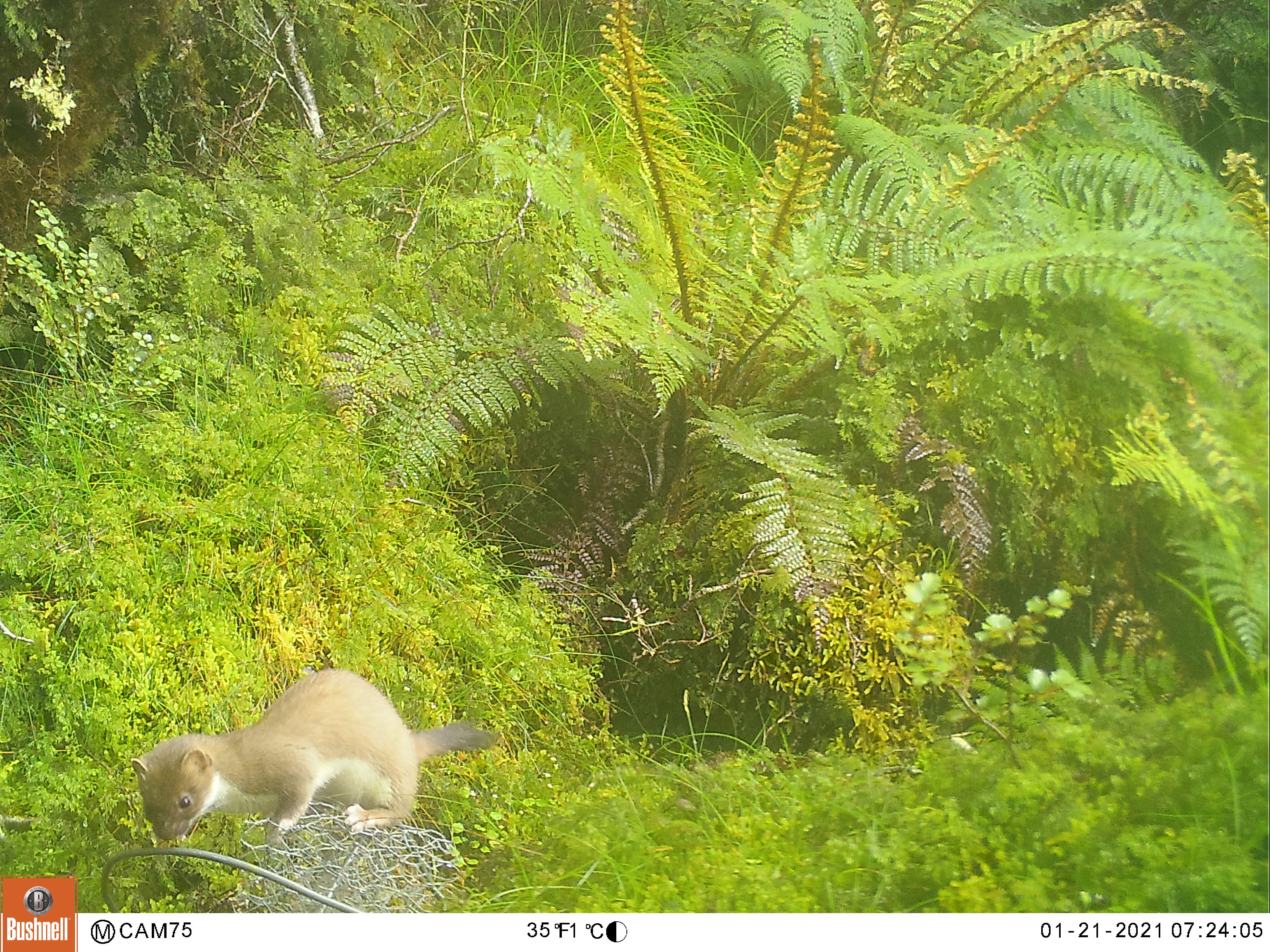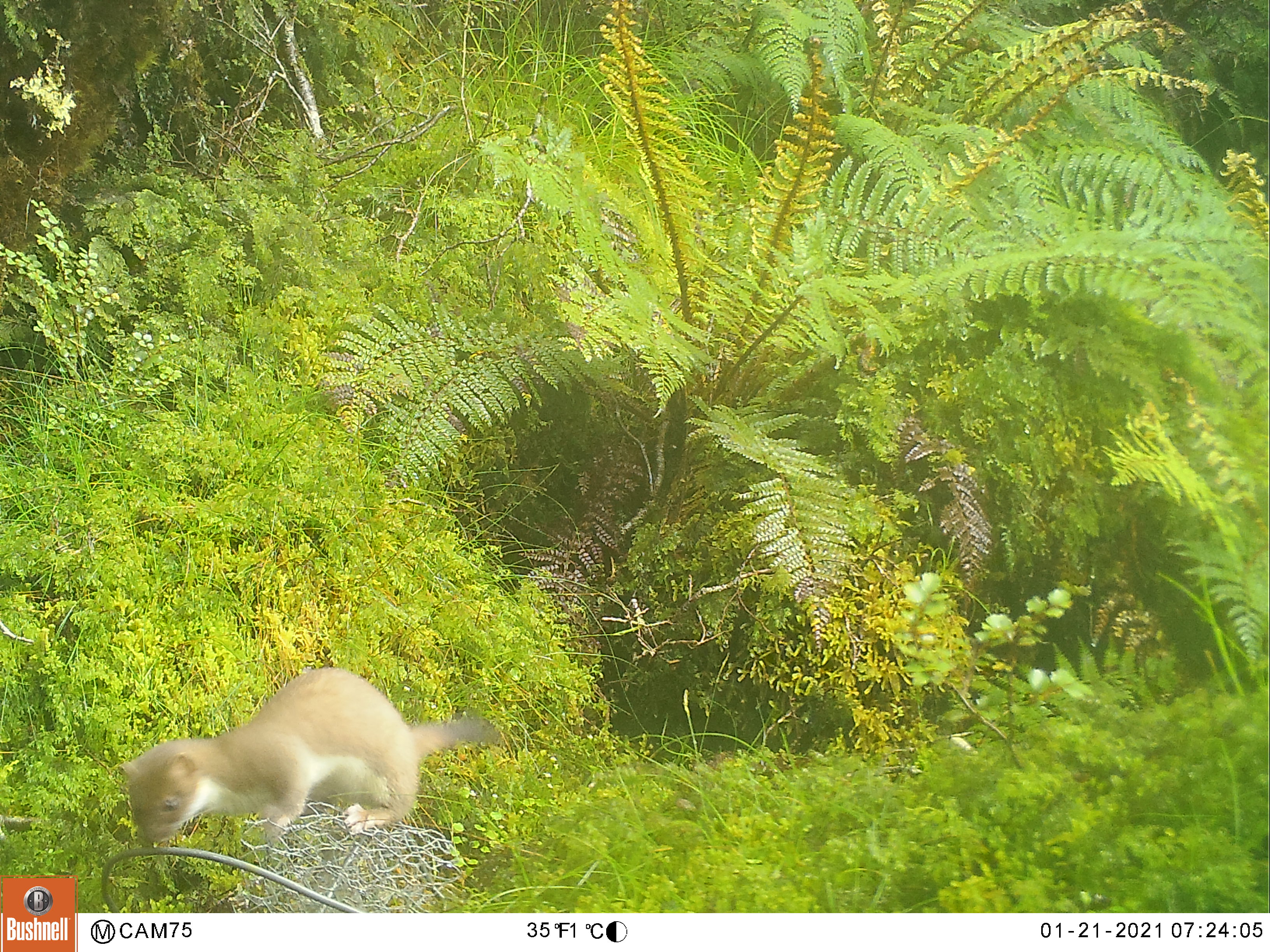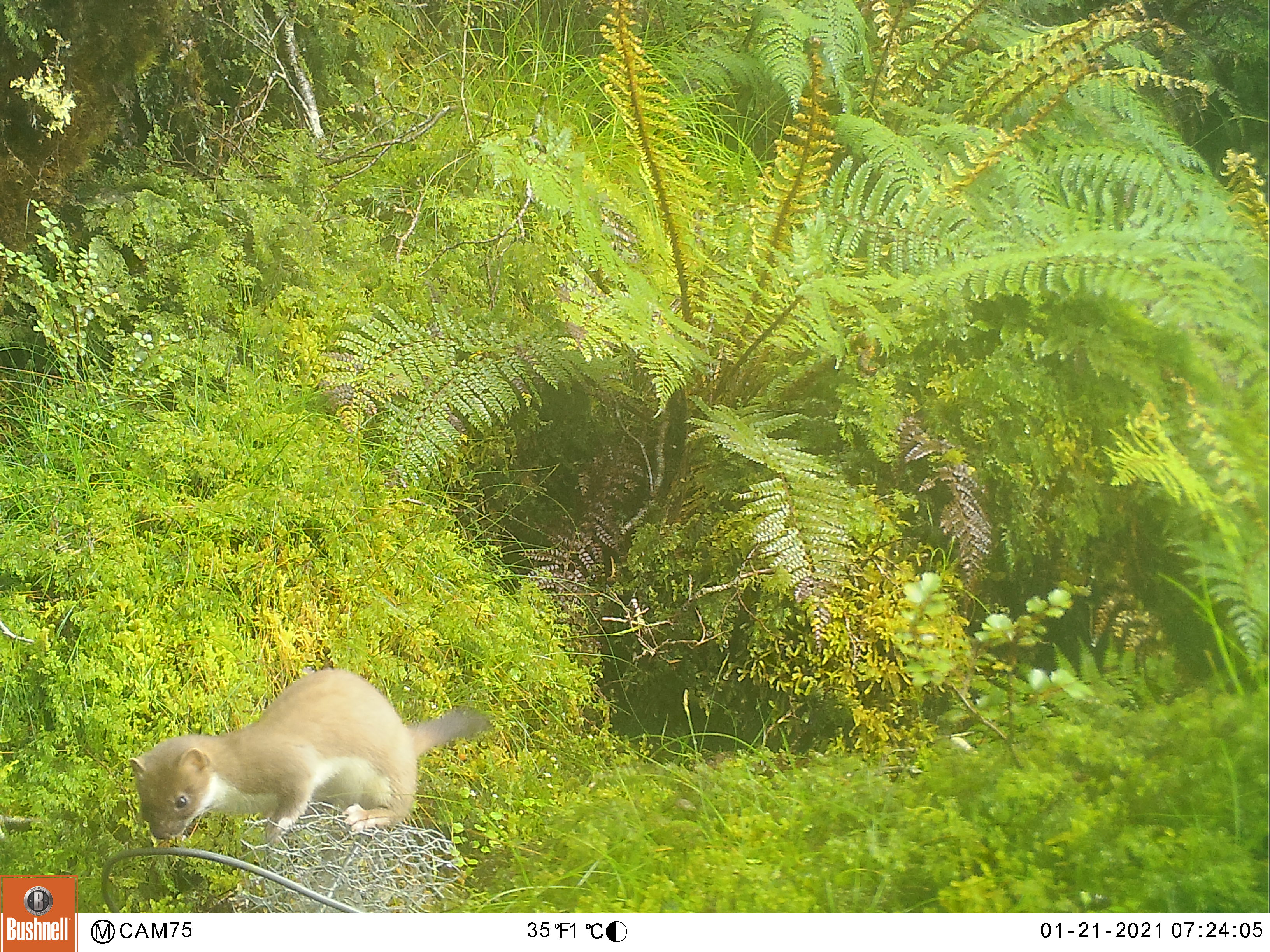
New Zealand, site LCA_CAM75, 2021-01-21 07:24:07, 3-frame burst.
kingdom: Animalia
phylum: Chordata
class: Mammalia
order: Carnivora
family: Mustelidae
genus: Mustela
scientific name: Mustela erminea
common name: stoat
Stoat (Mustela erminea).